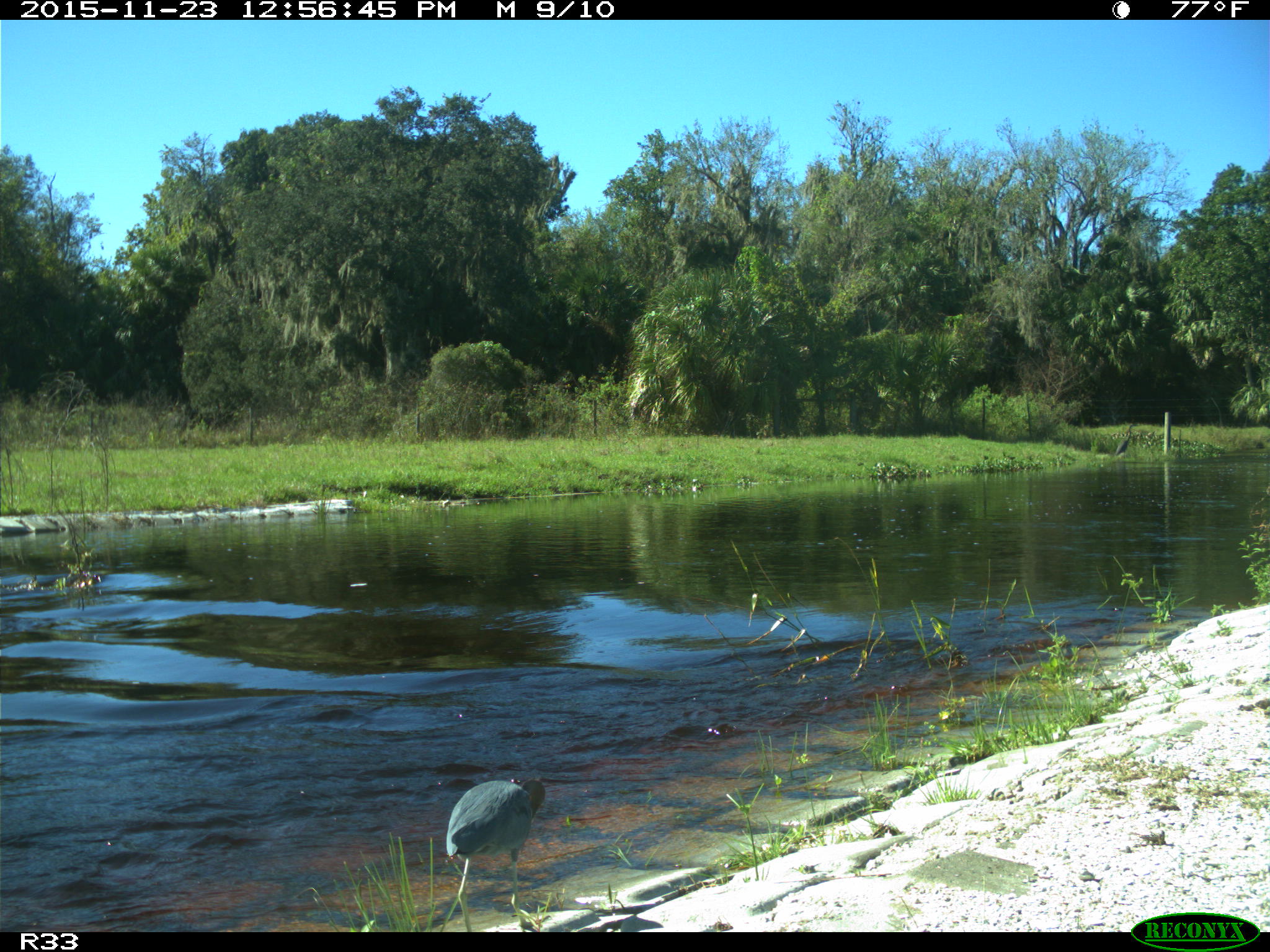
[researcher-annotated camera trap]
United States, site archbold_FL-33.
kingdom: Animalia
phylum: Chordata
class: Aves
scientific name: Aves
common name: birds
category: unidentified bird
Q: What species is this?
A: Unidentified bird (birds) (Aves).